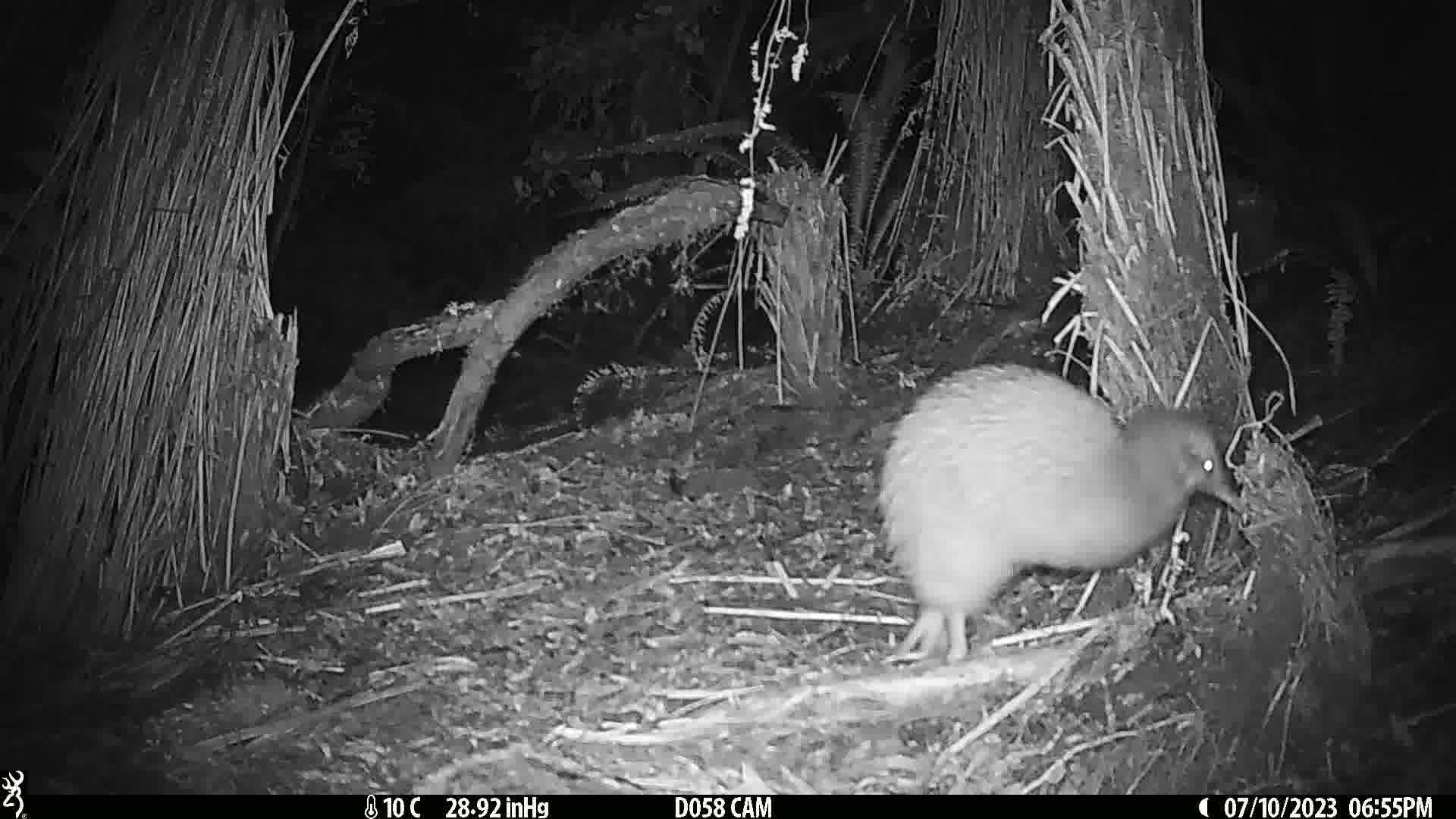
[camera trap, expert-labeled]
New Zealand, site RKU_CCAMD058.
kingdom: Animalia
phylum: Chordata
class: Aves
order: Apterygiformes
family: Apterygidae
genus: Apteryx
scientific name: Apteryx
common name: kiwi